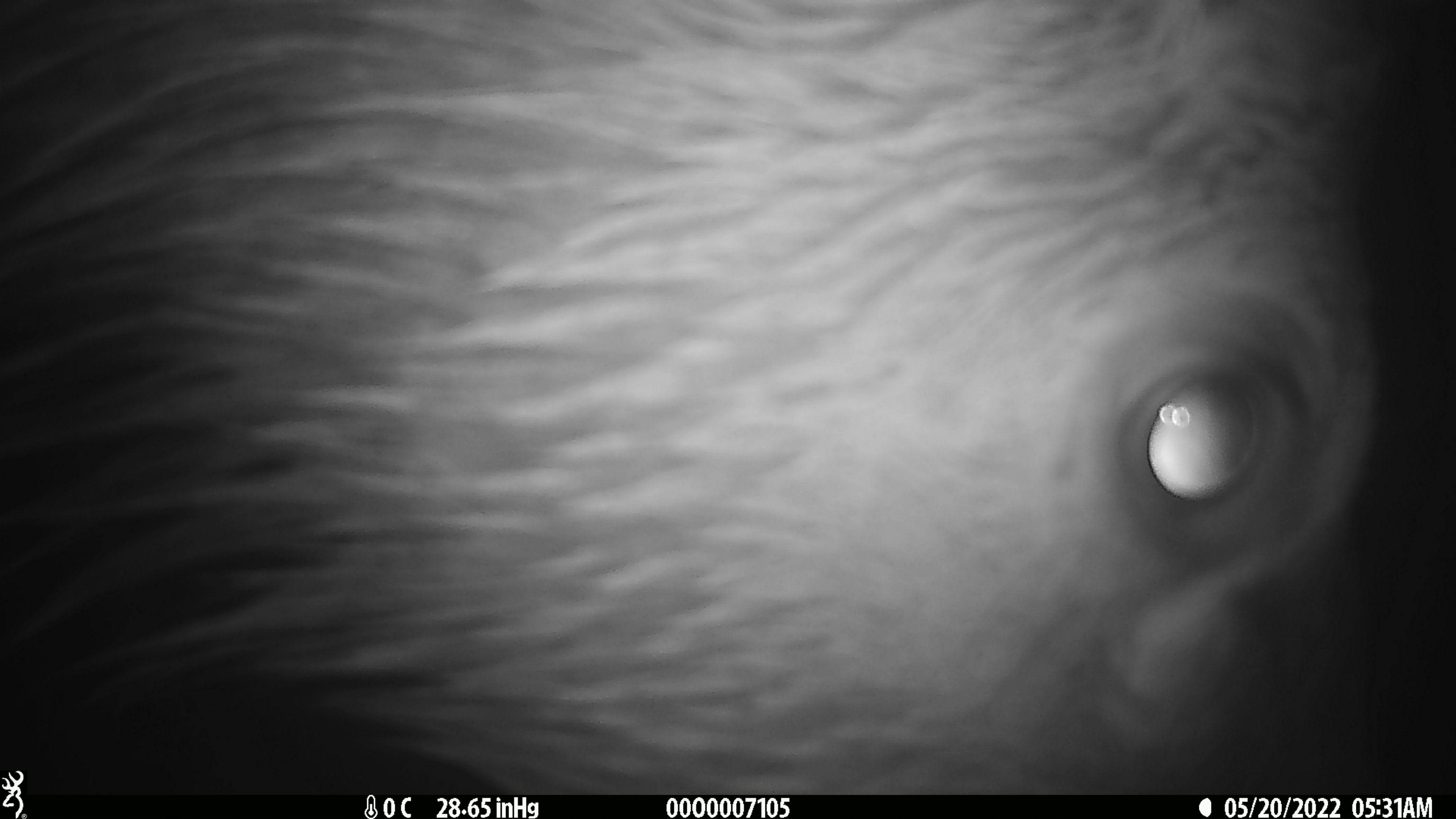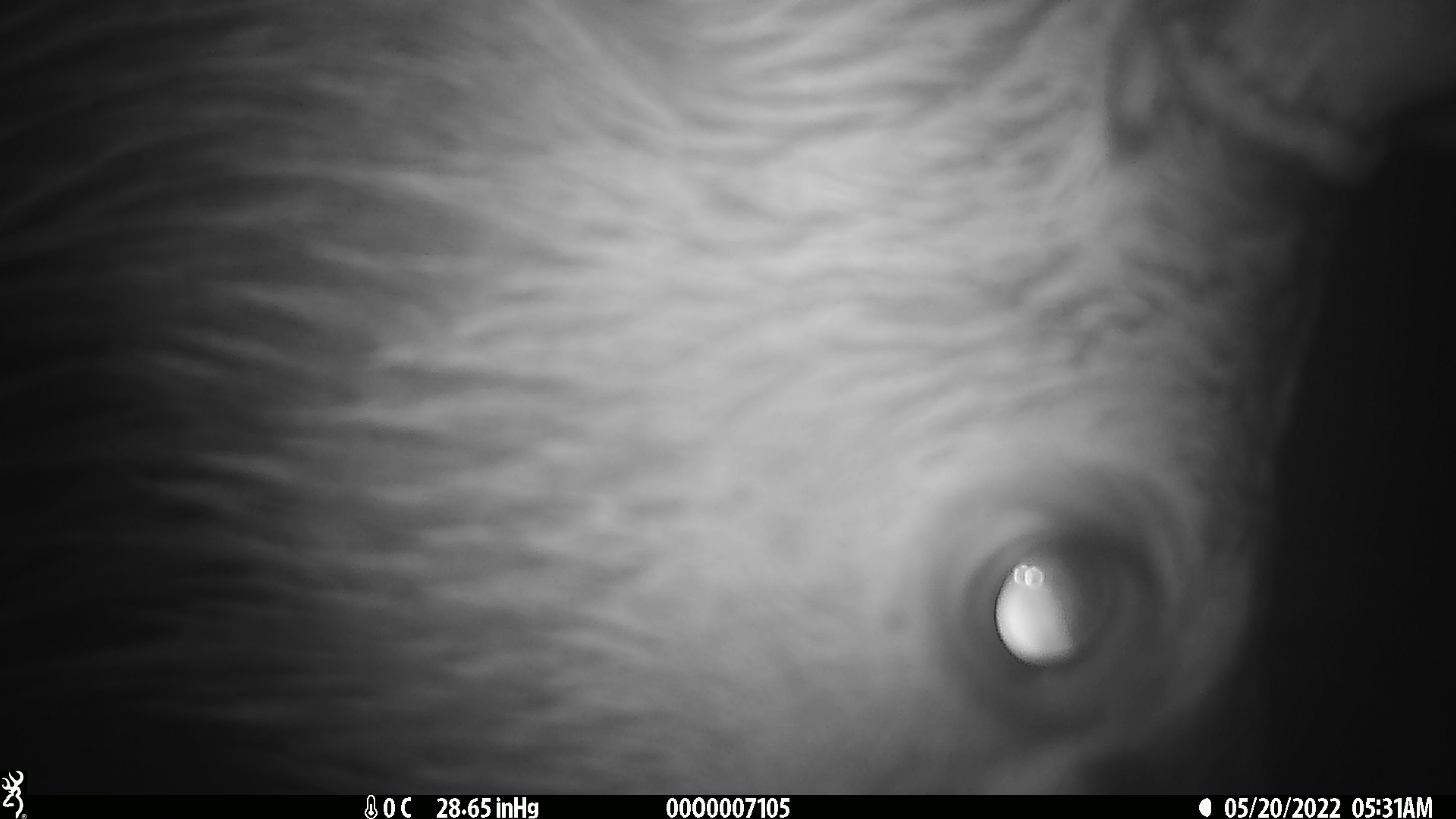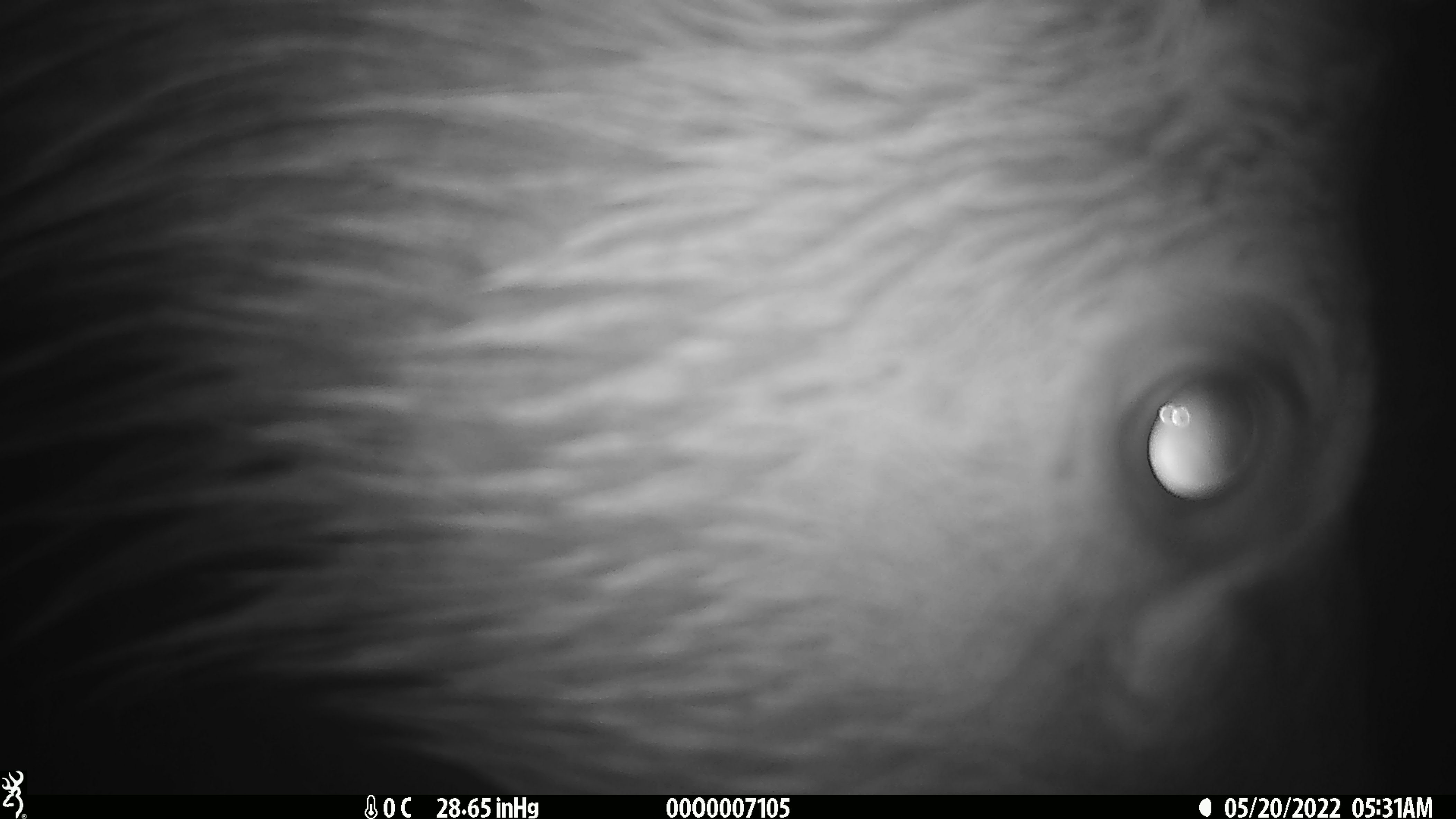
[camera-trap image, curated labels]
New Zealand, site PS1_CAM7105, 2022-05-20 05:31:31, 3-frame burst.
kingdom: Animalia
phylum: Chordata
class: Mammalia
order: Artiodactyla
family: Cervidae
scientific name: Cervidae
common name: deer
Deer (Cervidae).